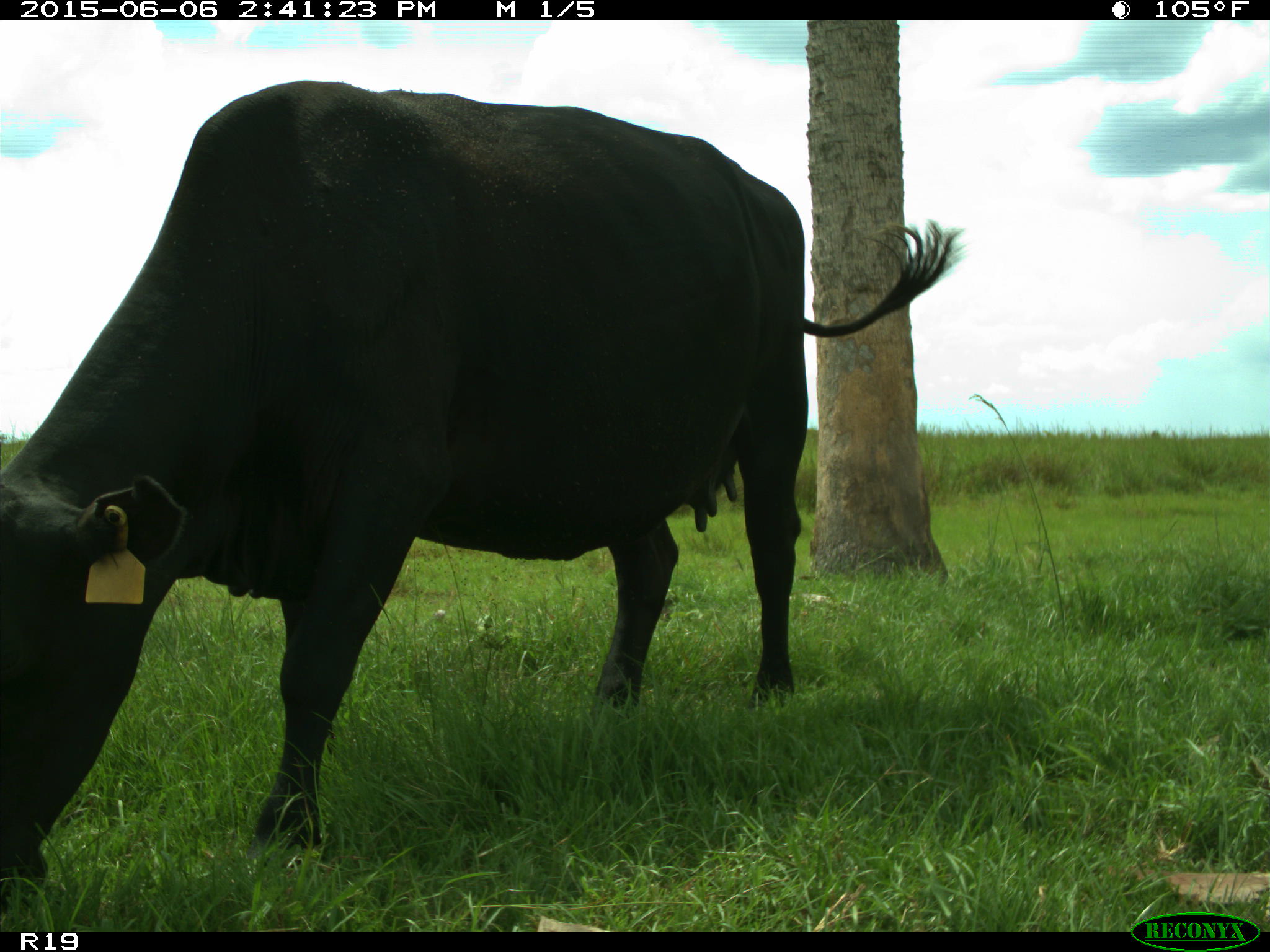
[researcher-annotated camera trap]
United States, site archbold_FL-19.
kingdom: Animalia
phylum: Chordata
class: Mammalia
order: Artiodactyla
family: Bovidae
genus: Bos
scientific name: Bos taurus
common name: domestic cow